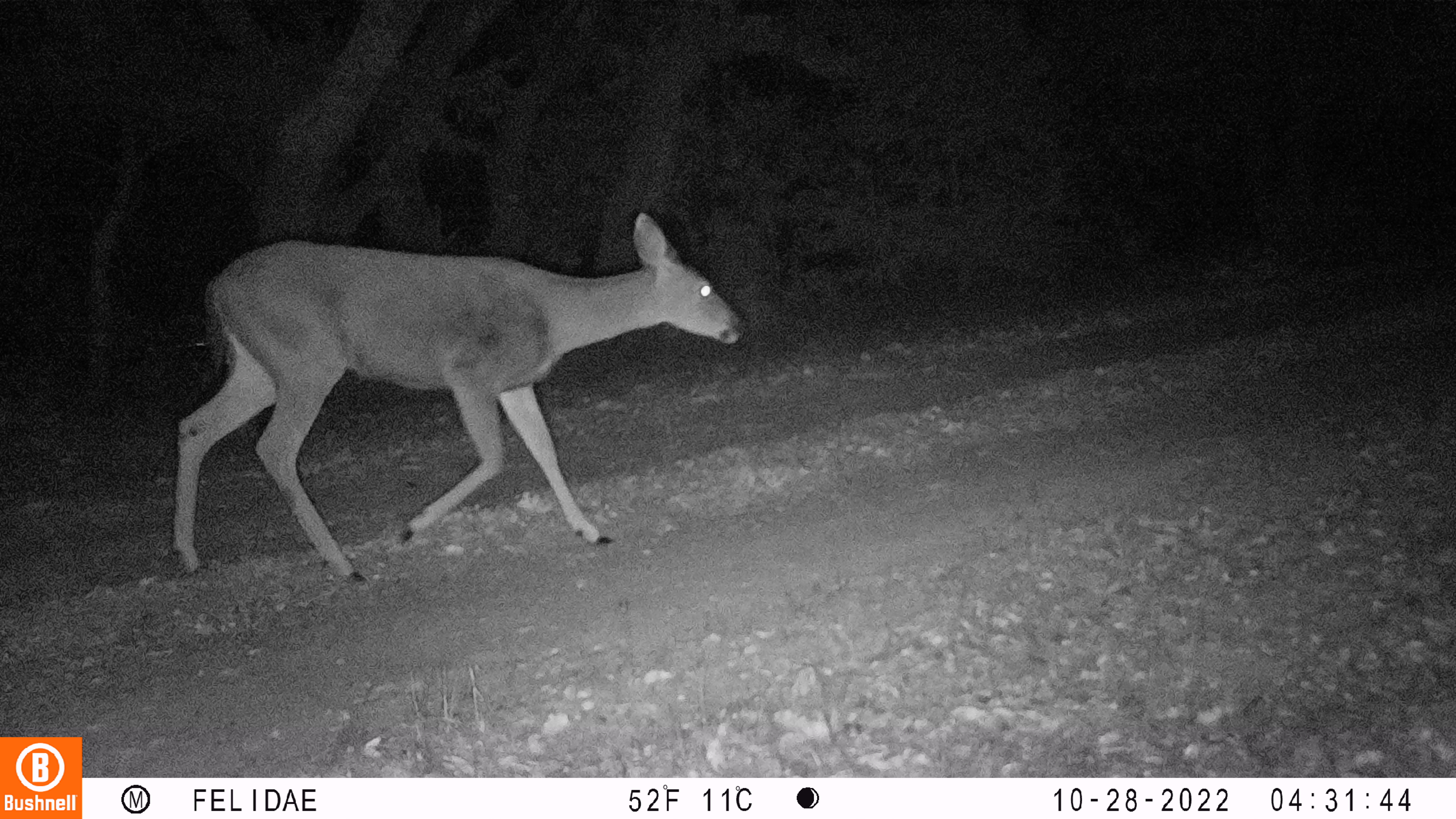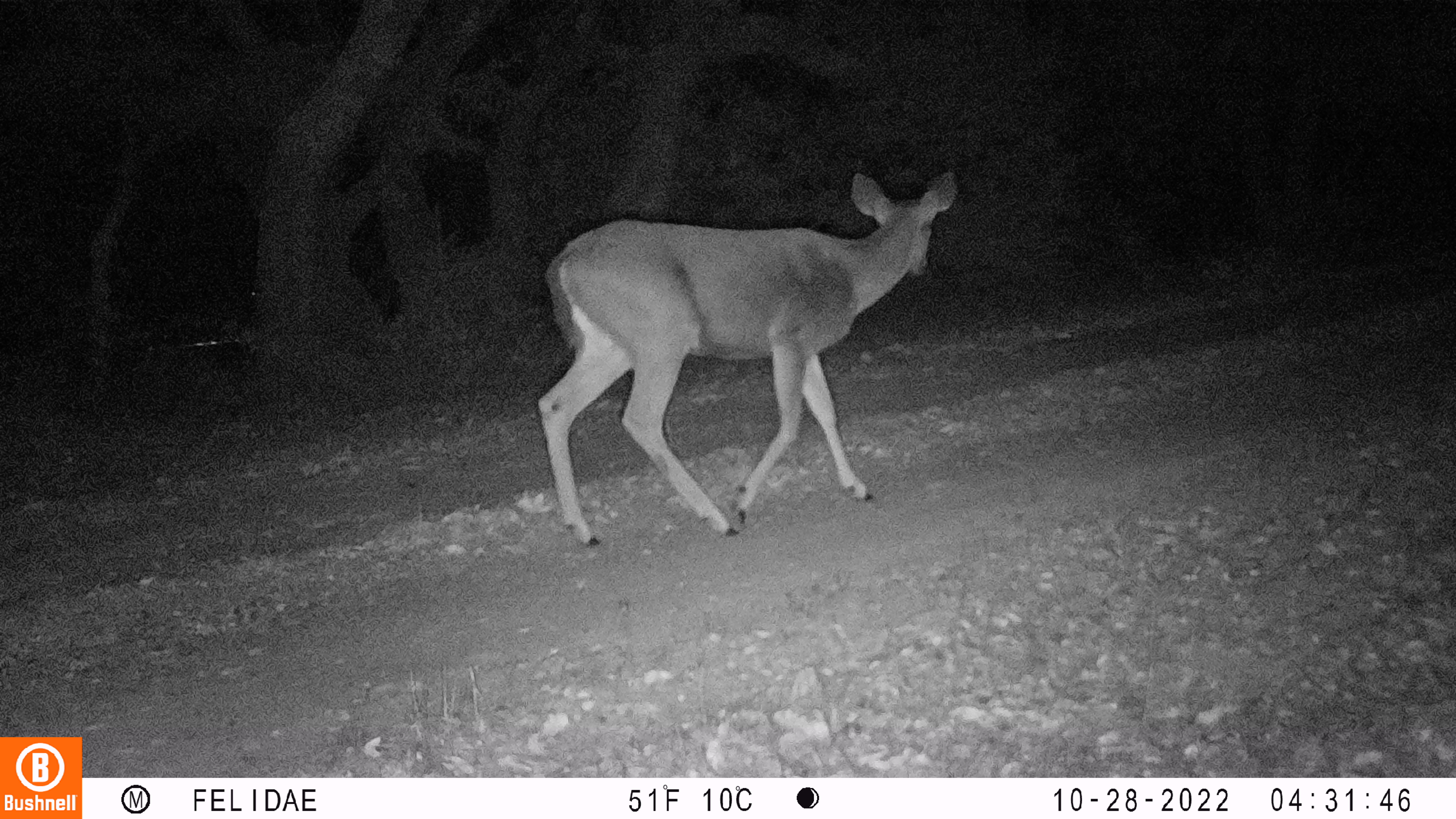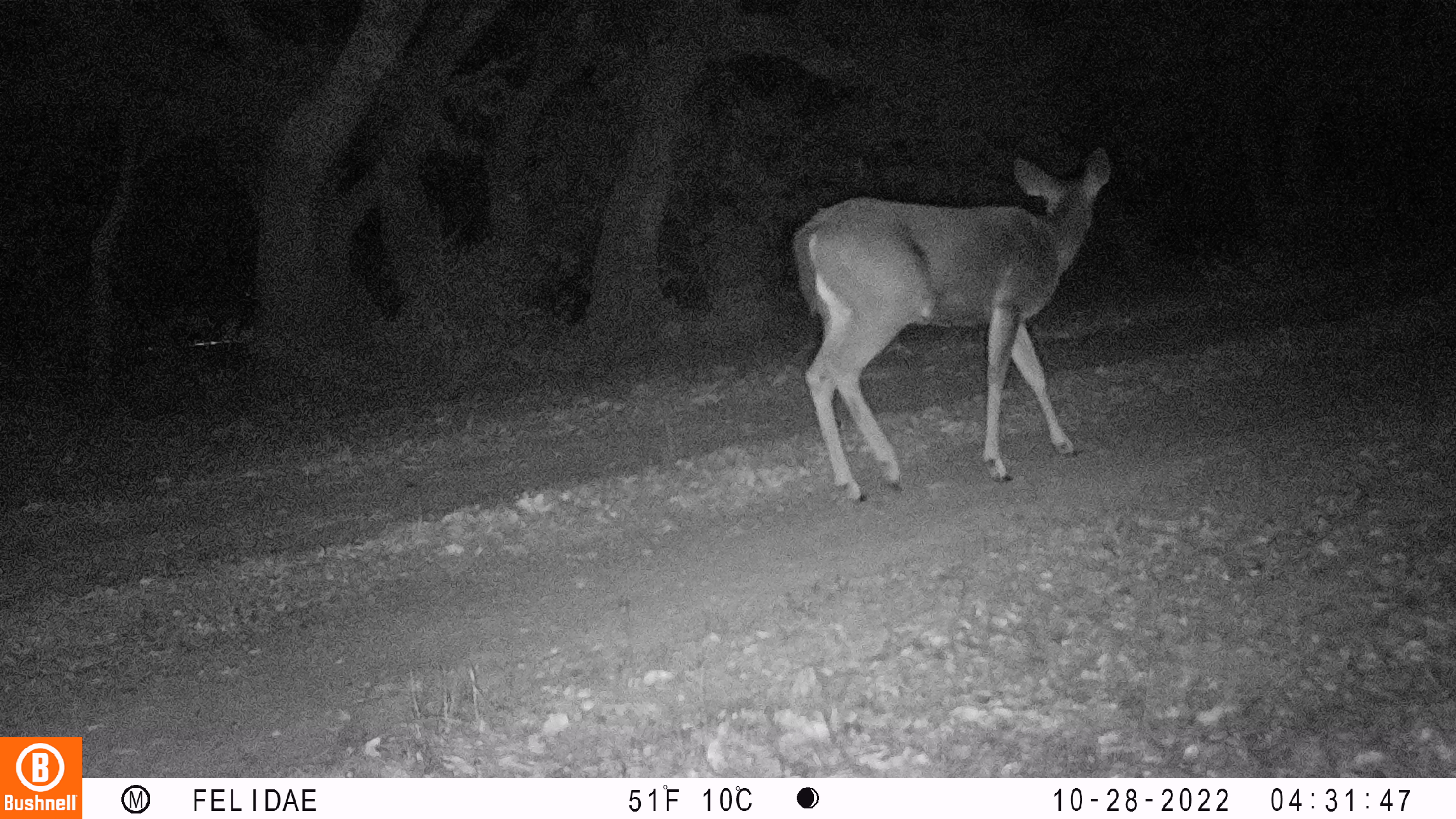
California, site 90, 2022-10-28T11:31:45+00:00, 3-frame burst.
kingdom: Animalia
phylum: Chordata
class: Mammalia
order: Artiodactyla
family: Cervidae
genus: Odocoileus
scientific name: Odocoileus hemionus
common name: mule deer